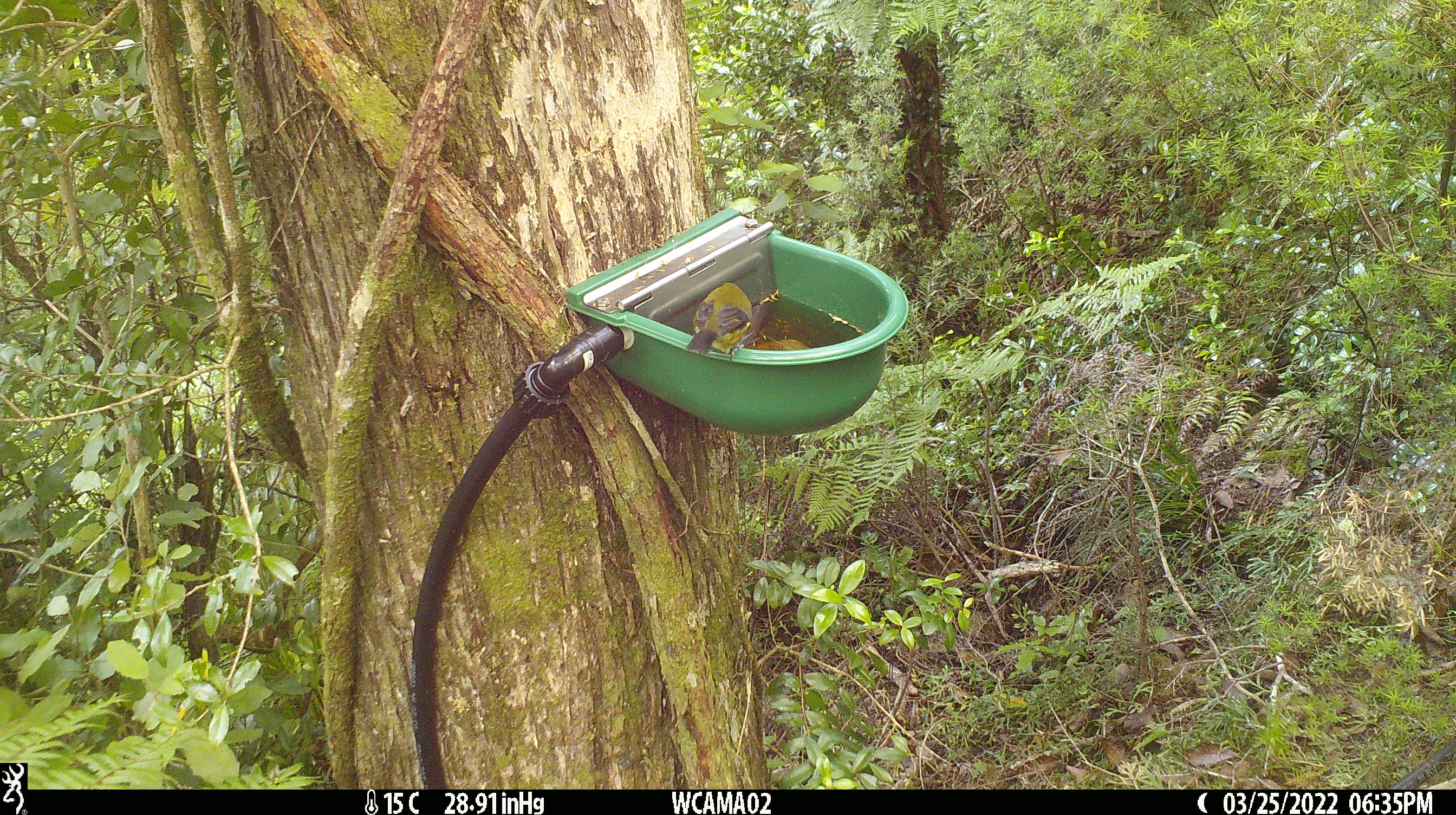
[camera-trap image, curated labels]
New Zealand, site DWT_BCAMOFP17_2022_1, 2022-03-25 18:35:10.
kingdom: Animalia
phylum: Chordata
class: Aves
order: Passeriformes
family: Meliphagidae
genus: Anthornis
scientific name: Anthornis melanura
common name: new zealand bellbird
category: bellbird